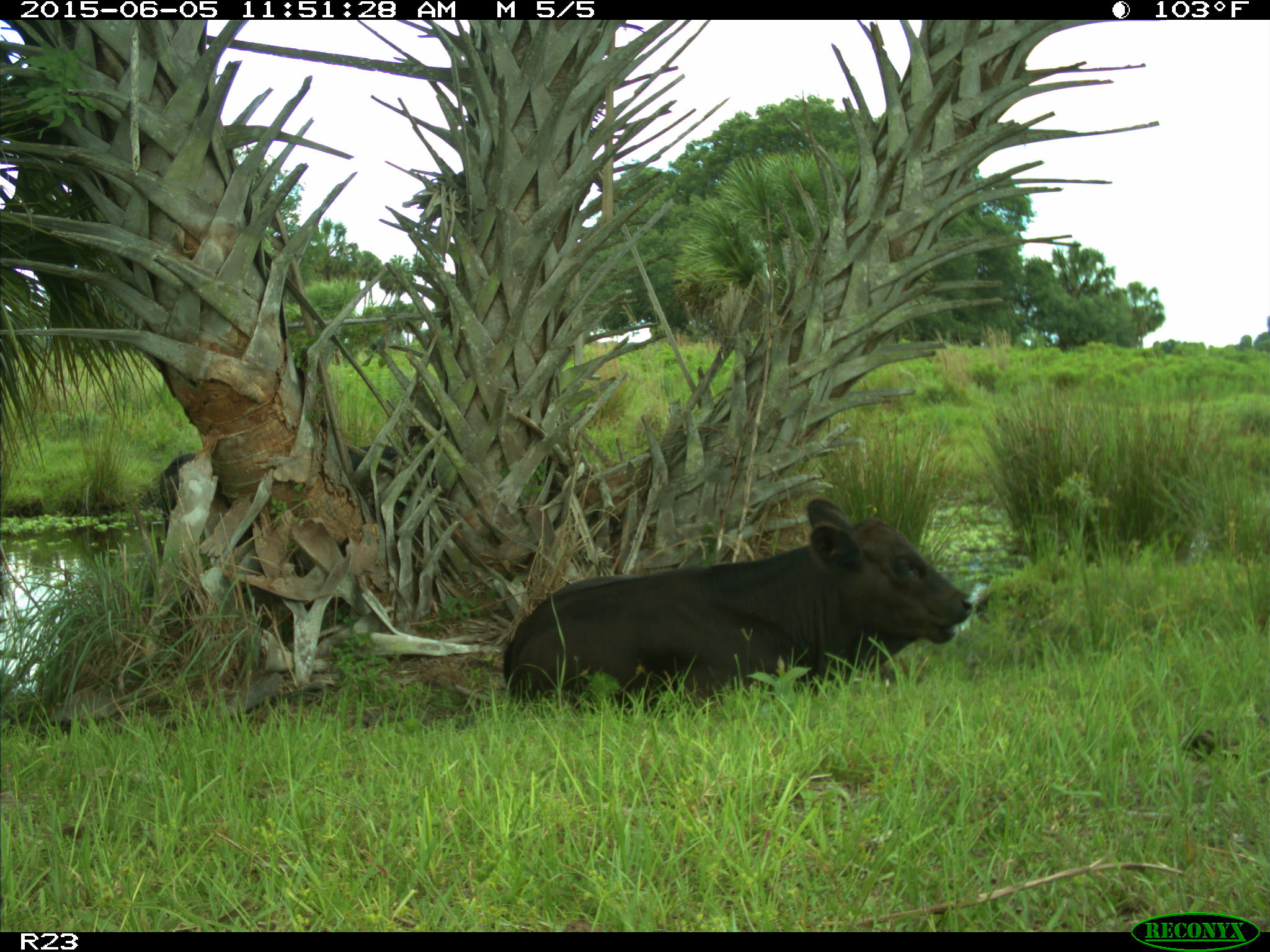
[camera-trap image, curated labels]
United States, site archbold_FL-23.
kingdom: Animalia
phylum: Chordata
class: Mammalia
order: Artiodactyla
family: Bovidae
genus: Bos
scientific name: Bos taurus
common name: domestic cow